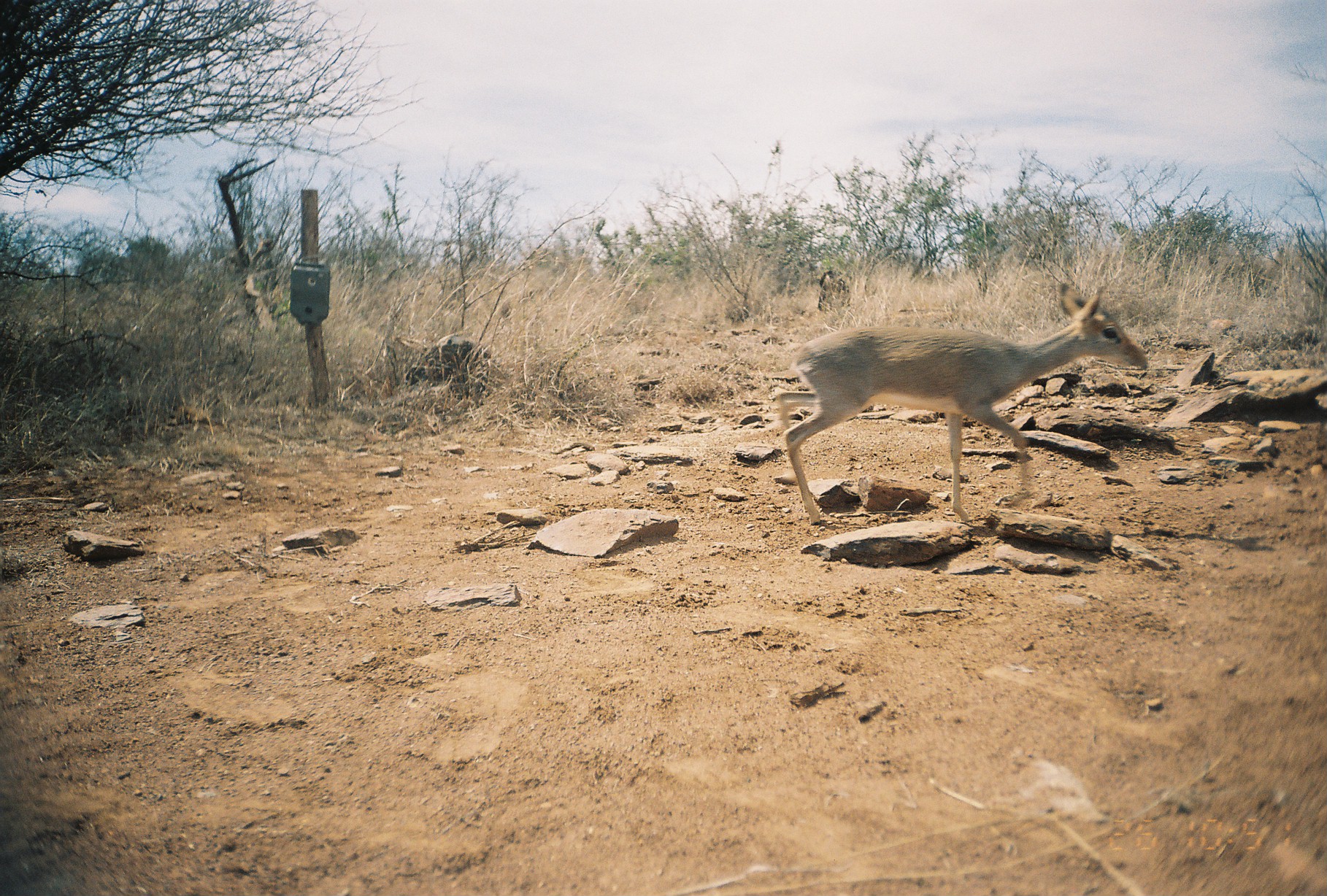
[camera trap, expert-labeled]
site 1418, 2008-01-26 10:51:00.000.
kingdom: Animalia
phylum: Chordata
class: Mammalia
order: Artiodactyla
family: Bovidae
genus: Madoqua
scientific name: Madoqua guentheri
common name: günther's dik-dik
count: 1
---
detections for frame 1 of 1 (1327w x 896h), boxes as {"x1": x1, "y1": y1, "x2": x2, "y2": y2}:
madoqua guentheri: {"x1": 771, "y1": 279, "x2": 1147, "y2": 525}